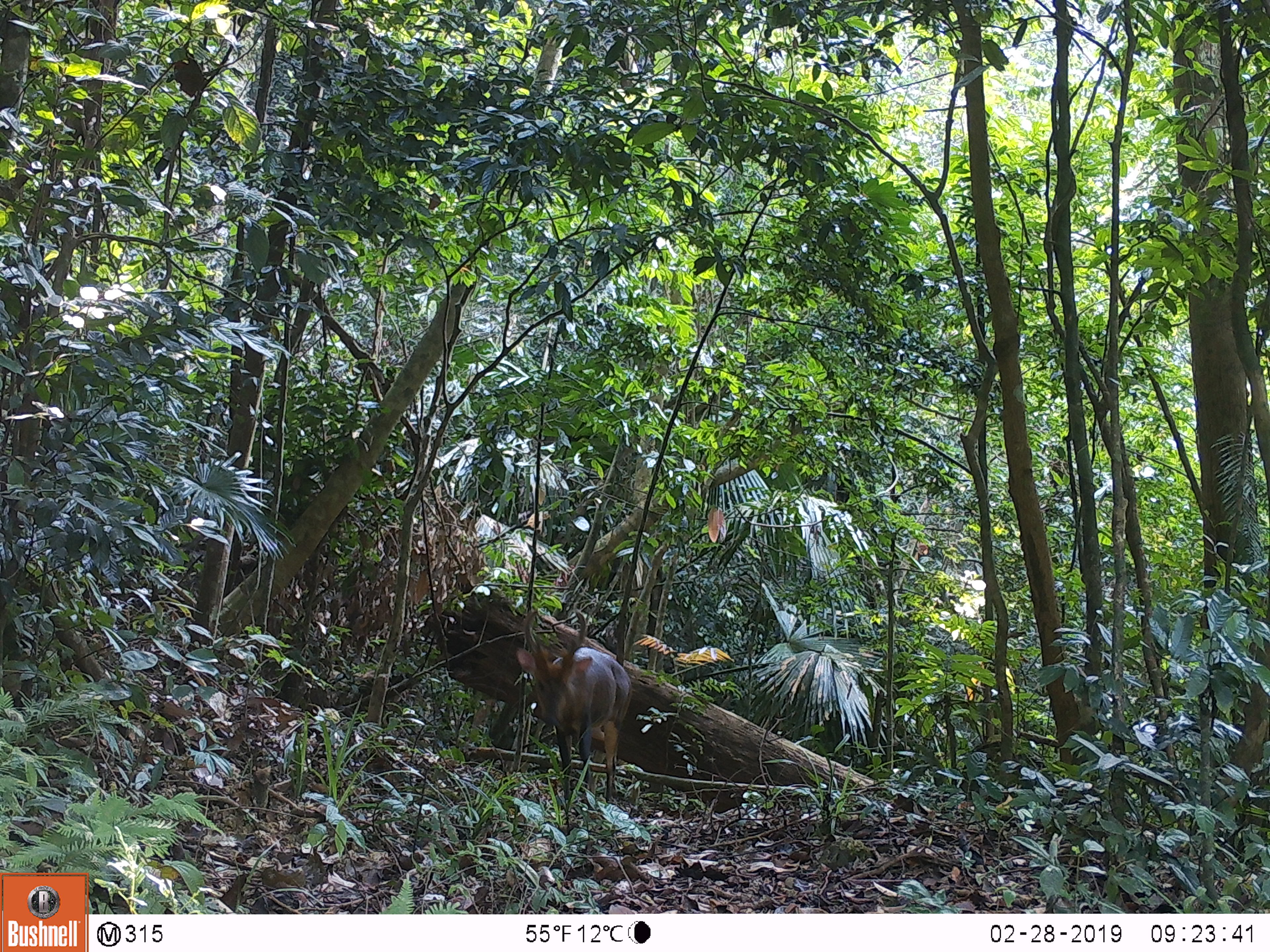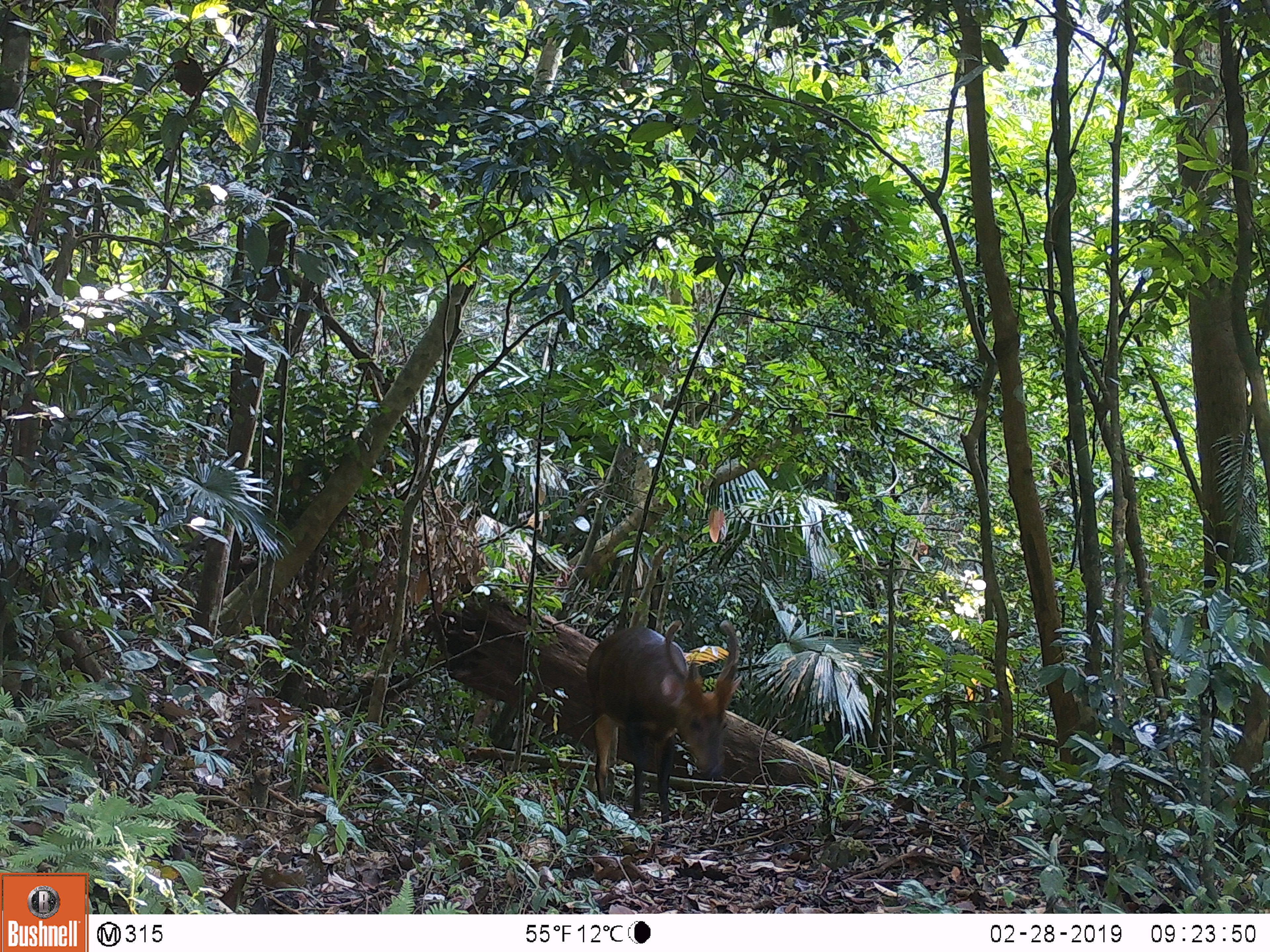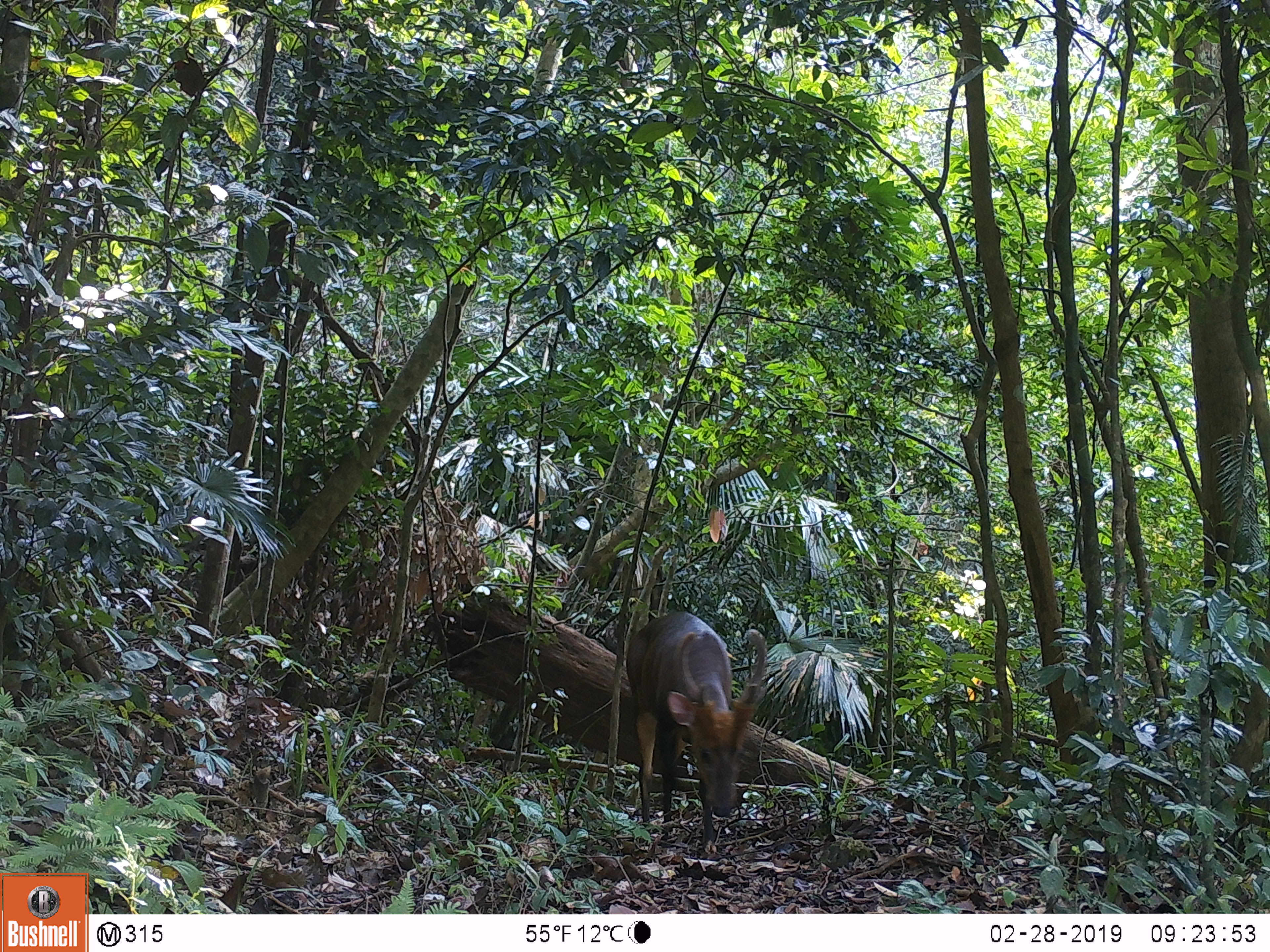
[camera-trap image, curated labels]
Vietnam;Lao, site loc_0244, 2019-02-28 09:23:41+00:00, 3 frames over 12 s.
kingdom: Animalia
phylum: Chordata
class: Mammalia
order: Artiodactyla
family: Cervidae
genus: Muntiacus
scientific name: Muntiacus vuquangensis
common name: large-antlered muntjac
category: large antlered muntjac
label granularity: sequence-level